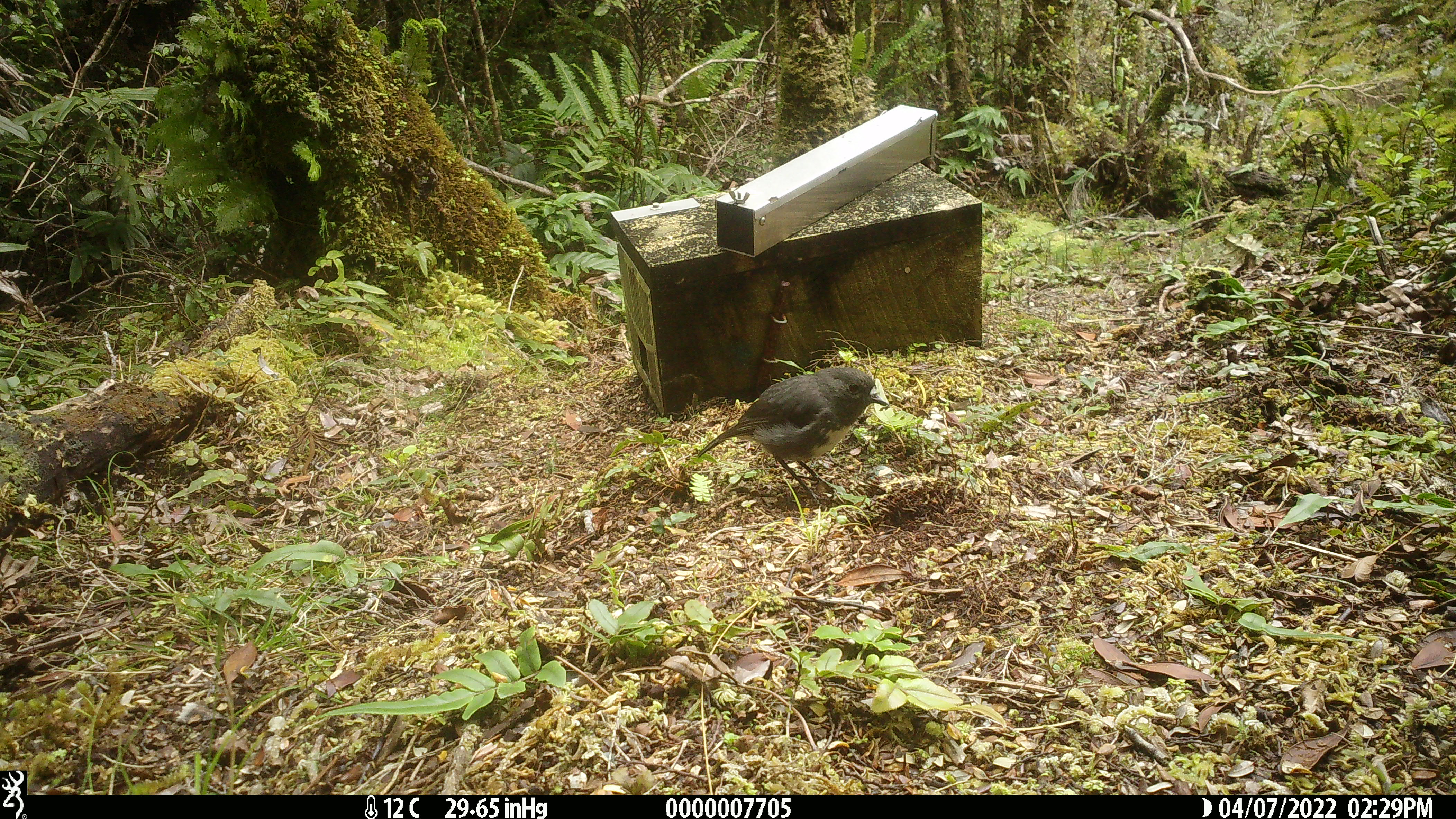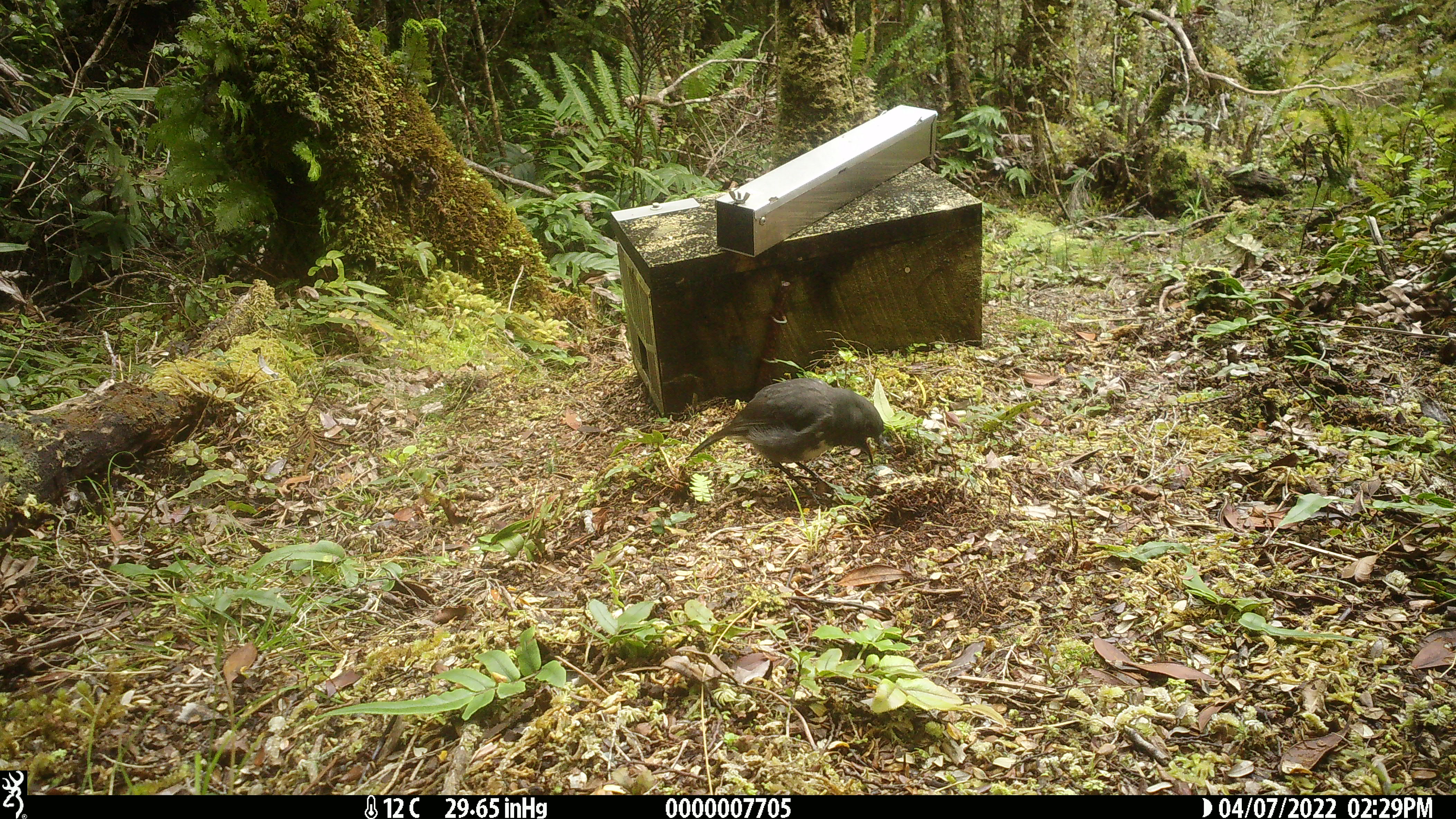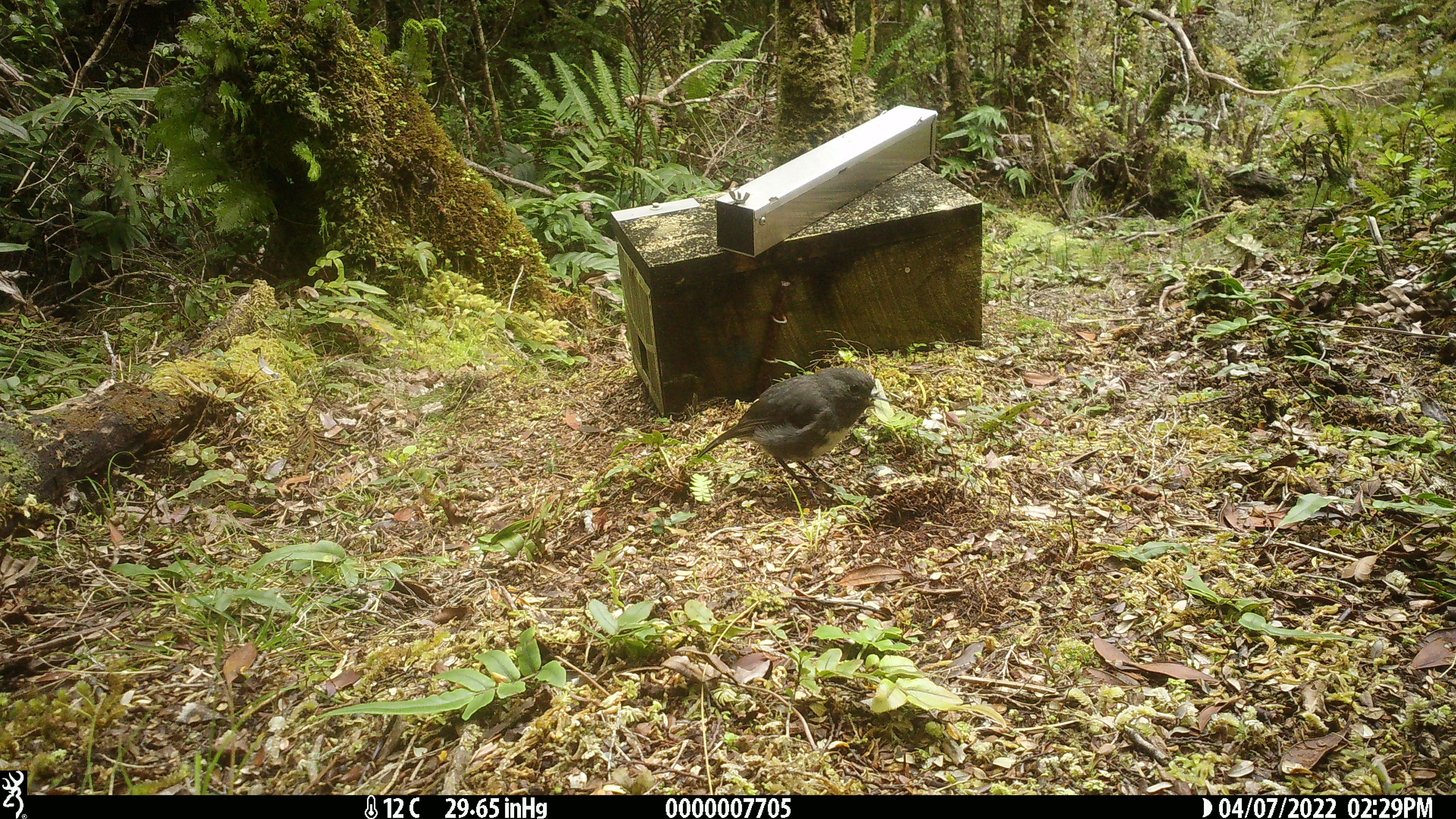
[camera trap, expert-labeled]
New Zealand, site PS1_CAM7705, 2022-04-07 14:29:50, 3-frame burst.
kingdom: Animalia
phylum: Chordata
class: Aves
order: Passeriformes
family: Petroicidae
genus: Petroica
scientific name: Petroica australis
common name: new zealand robin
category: robin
Robin (new zealand robin) (Petroica australis).